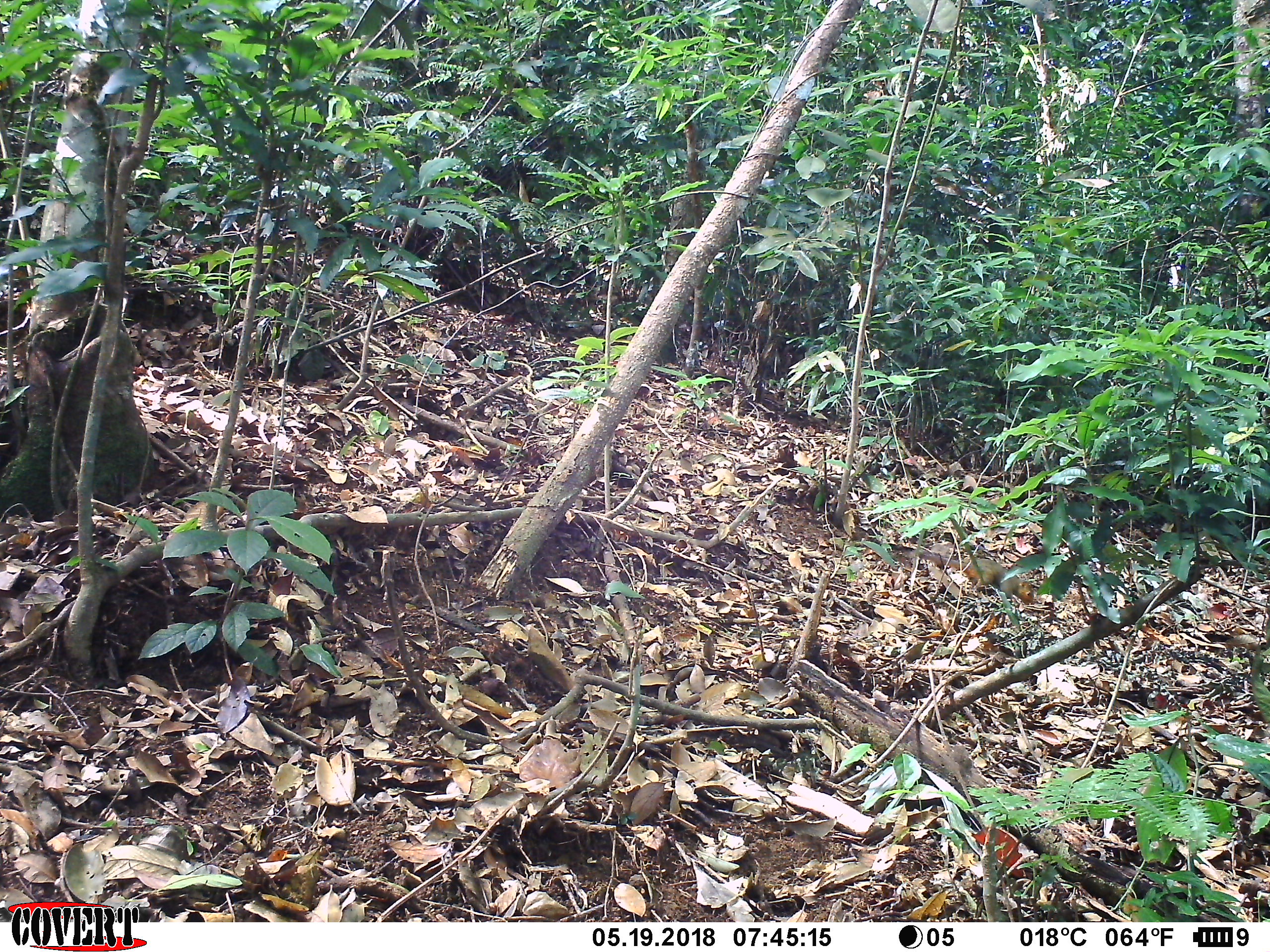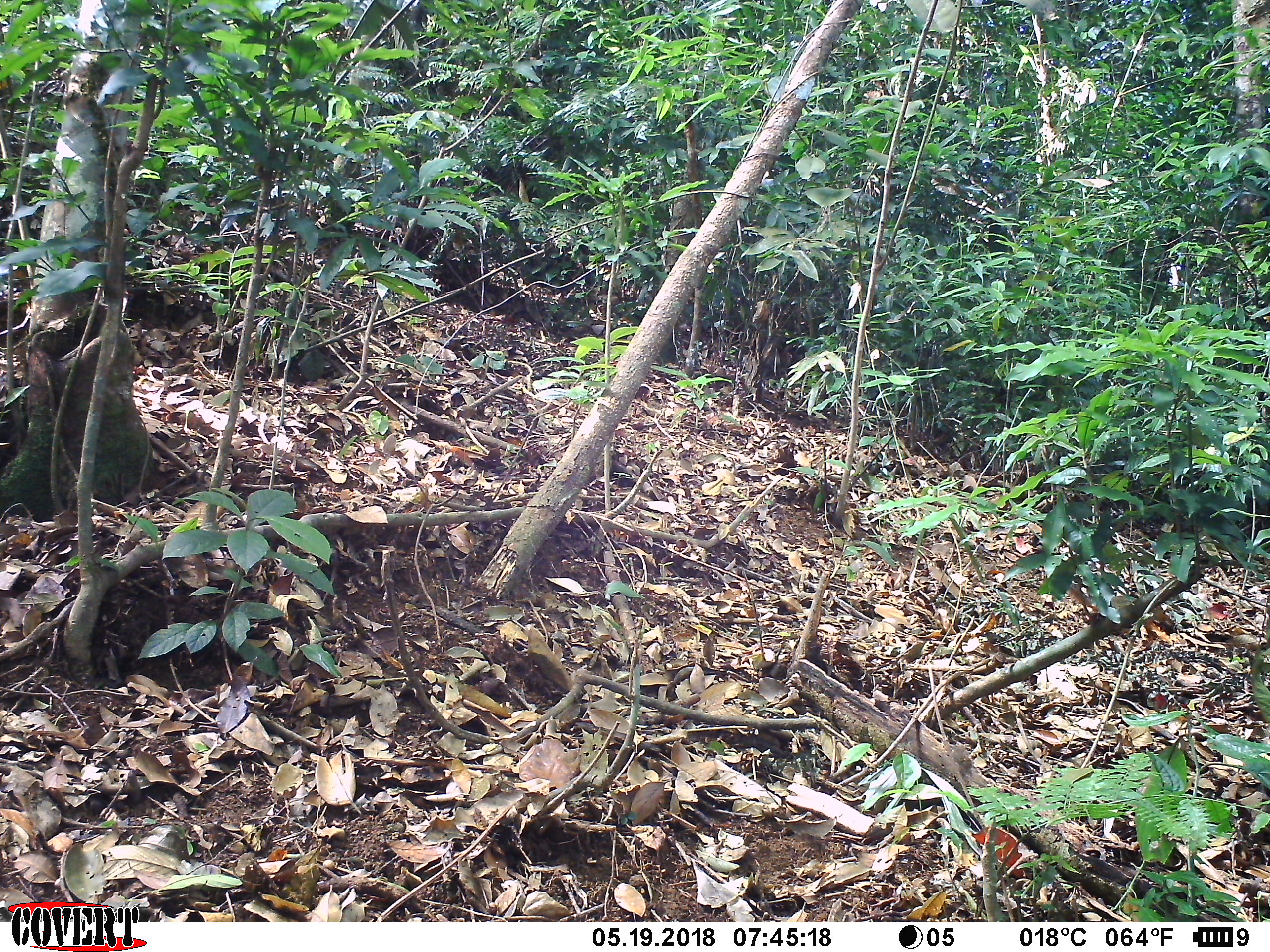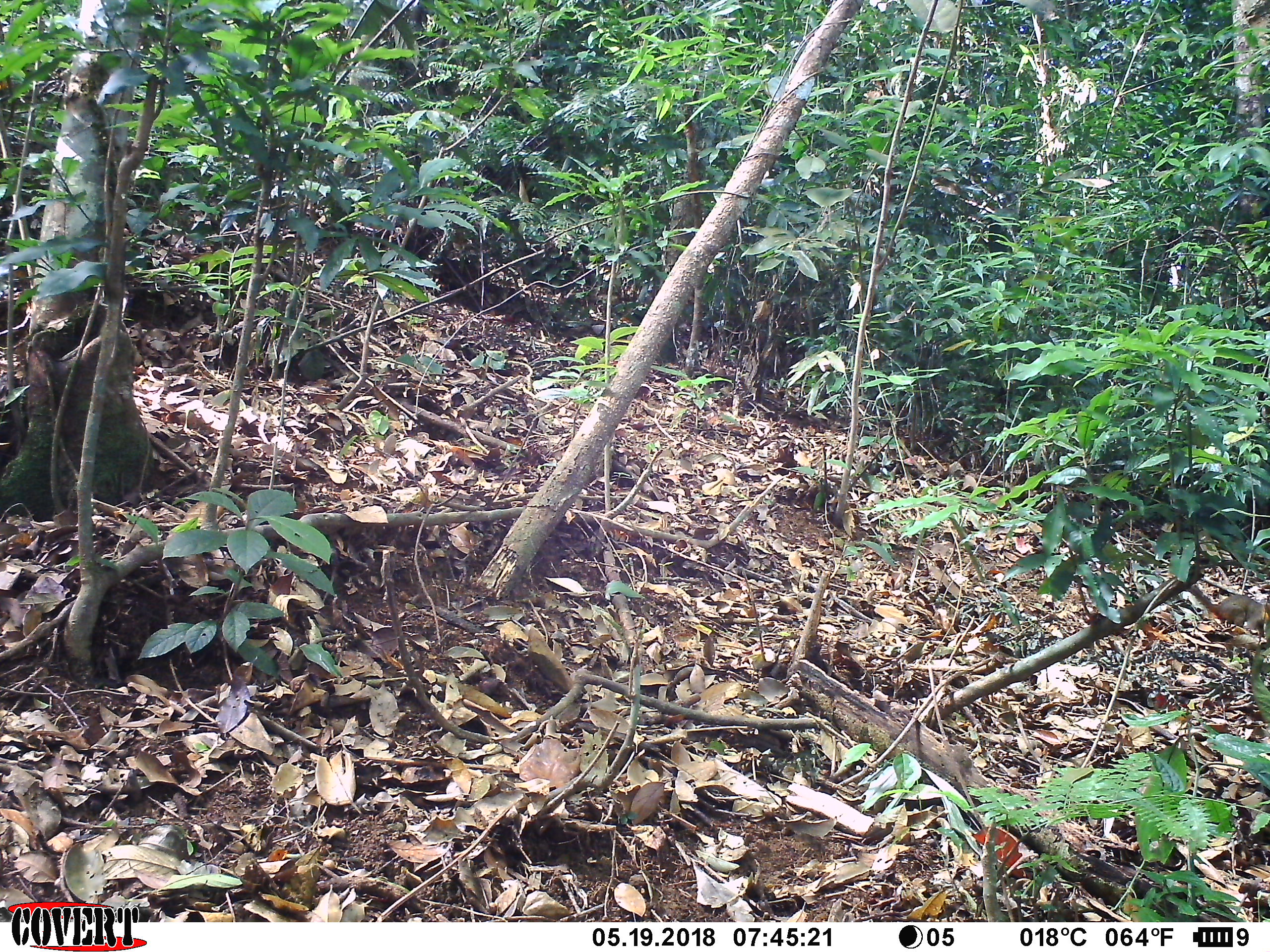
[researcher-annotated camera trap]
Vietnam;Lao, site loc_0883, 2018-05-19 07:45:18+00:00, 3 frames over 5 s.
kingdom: Animalia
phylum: Chordata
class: Mammalia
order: Rodentia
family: Sciuridae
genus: Dremomys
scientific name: Dremomys rufigenis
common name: red-cheeked squirrel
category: red cheeked squirrel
Red cheeked squirrel (red-cheeked squirrel) (Dremomys rufigenis). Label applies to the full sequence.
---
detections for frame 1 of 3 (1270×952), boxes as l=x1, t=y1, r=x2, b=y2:
red cheeked squirrel: l=914, t=549, r=1034, b=604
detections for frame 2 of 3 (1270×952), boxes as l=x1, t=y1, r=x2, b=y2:
red cheeked squirrel: l=1067, t=582, r=1169, b=633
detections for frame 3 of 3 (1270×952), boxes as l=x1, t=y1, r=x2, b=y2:
red cheeked squirrel: l=1187, t=585, r=1270, b=637